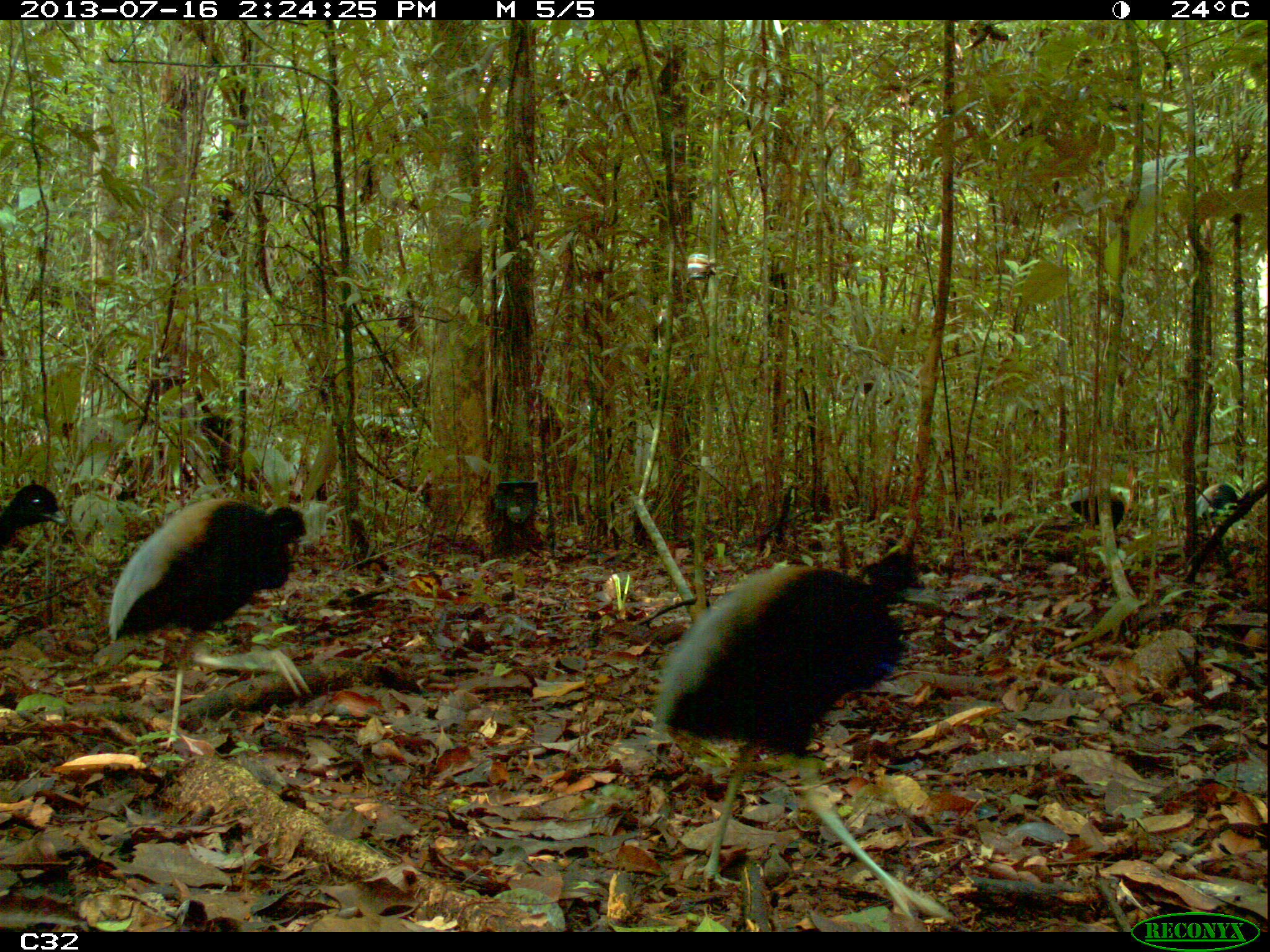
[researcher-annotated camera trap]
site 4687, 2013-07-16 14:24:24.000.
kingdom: Animalia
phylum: Chordata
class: Aves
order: Gruiformes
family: Psophiidae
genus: Psophia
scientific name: Psophia crepitans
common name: gray-winged trumpeter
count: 8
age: adult